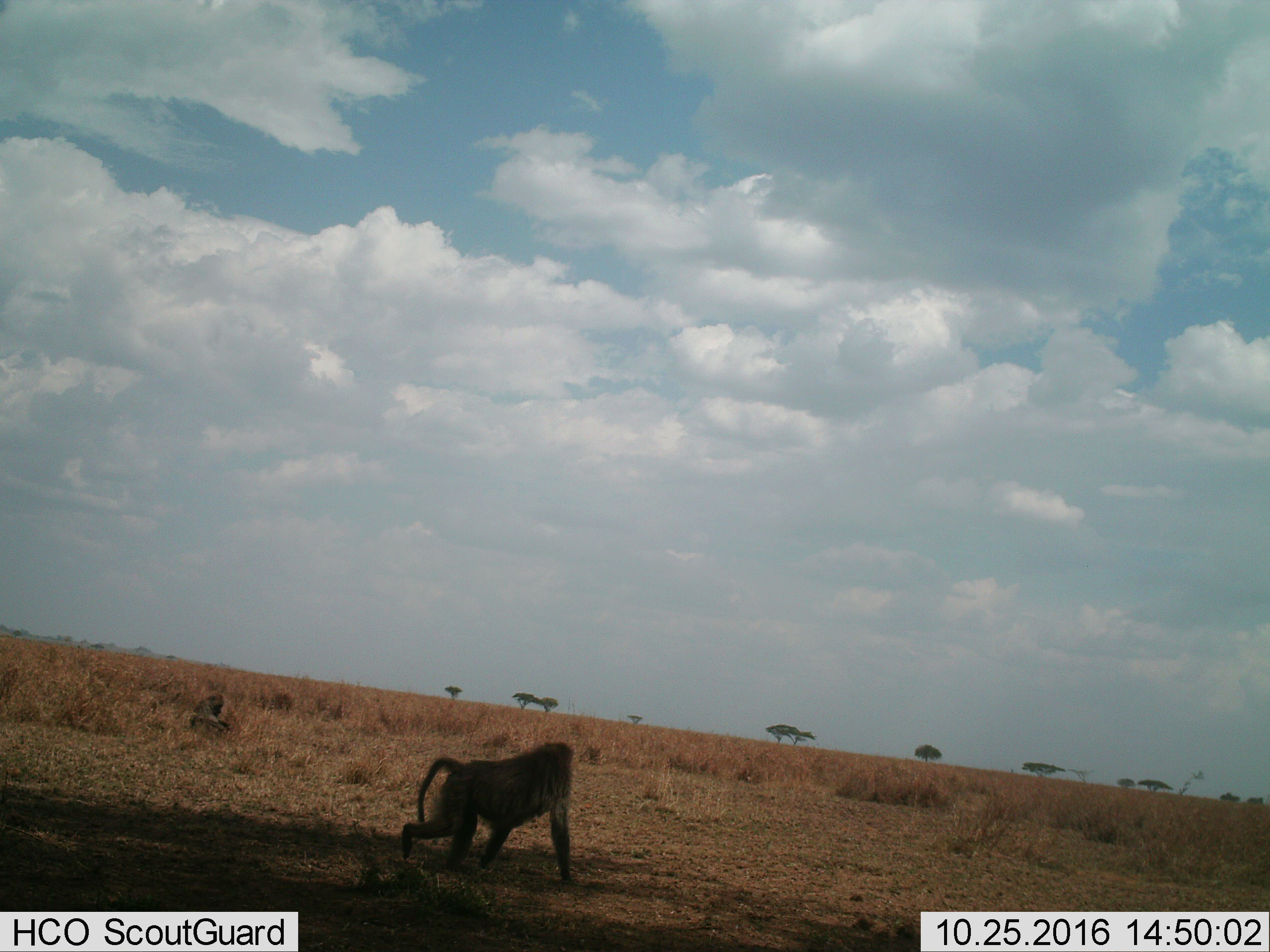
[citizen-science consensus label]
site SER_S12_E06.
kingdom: Animalia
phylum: Chordata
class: Mammalia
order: Primates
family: Cercopithecidae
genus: Papio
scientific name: Papio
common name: baboon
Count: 1.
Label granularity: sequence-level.